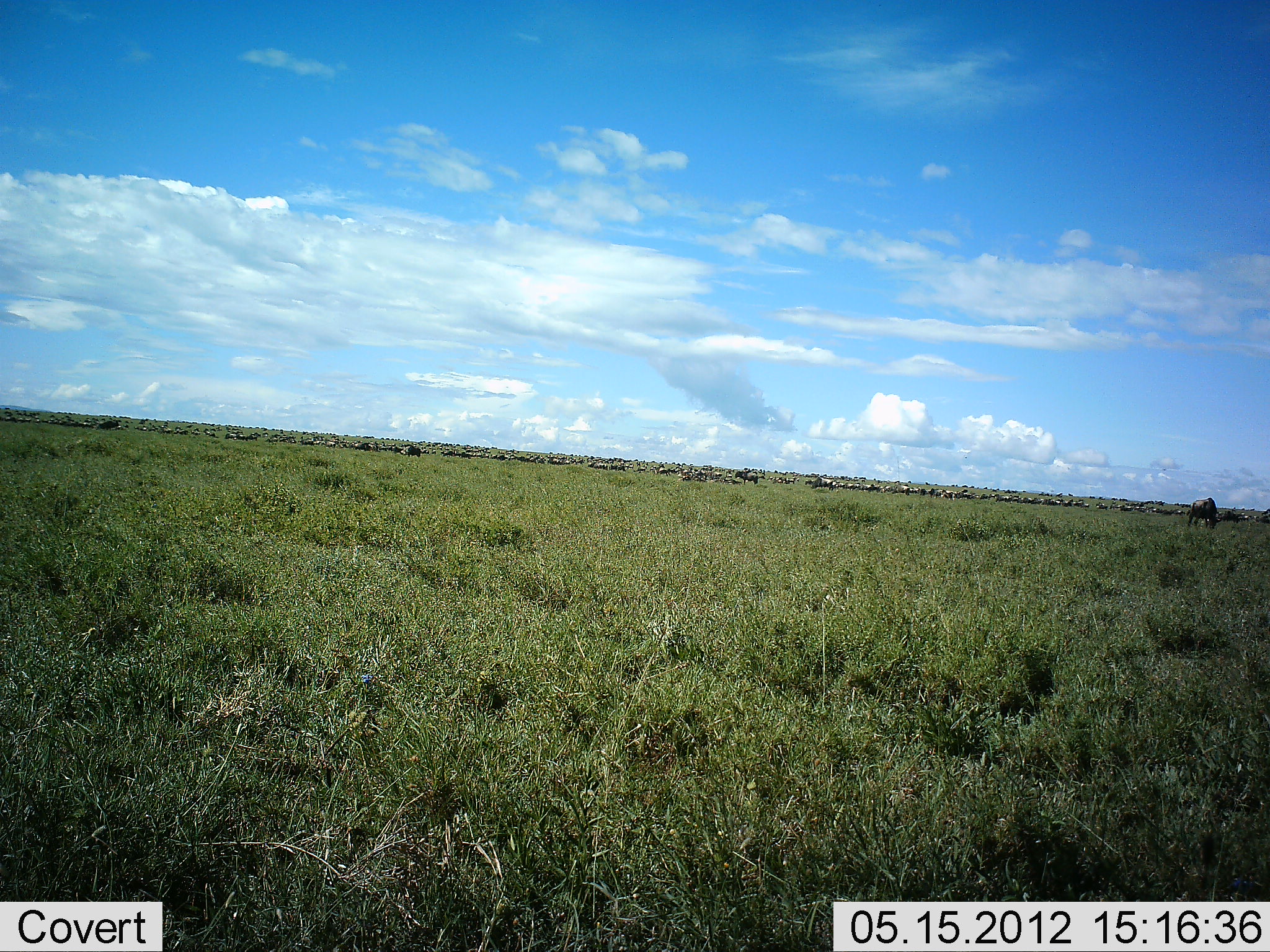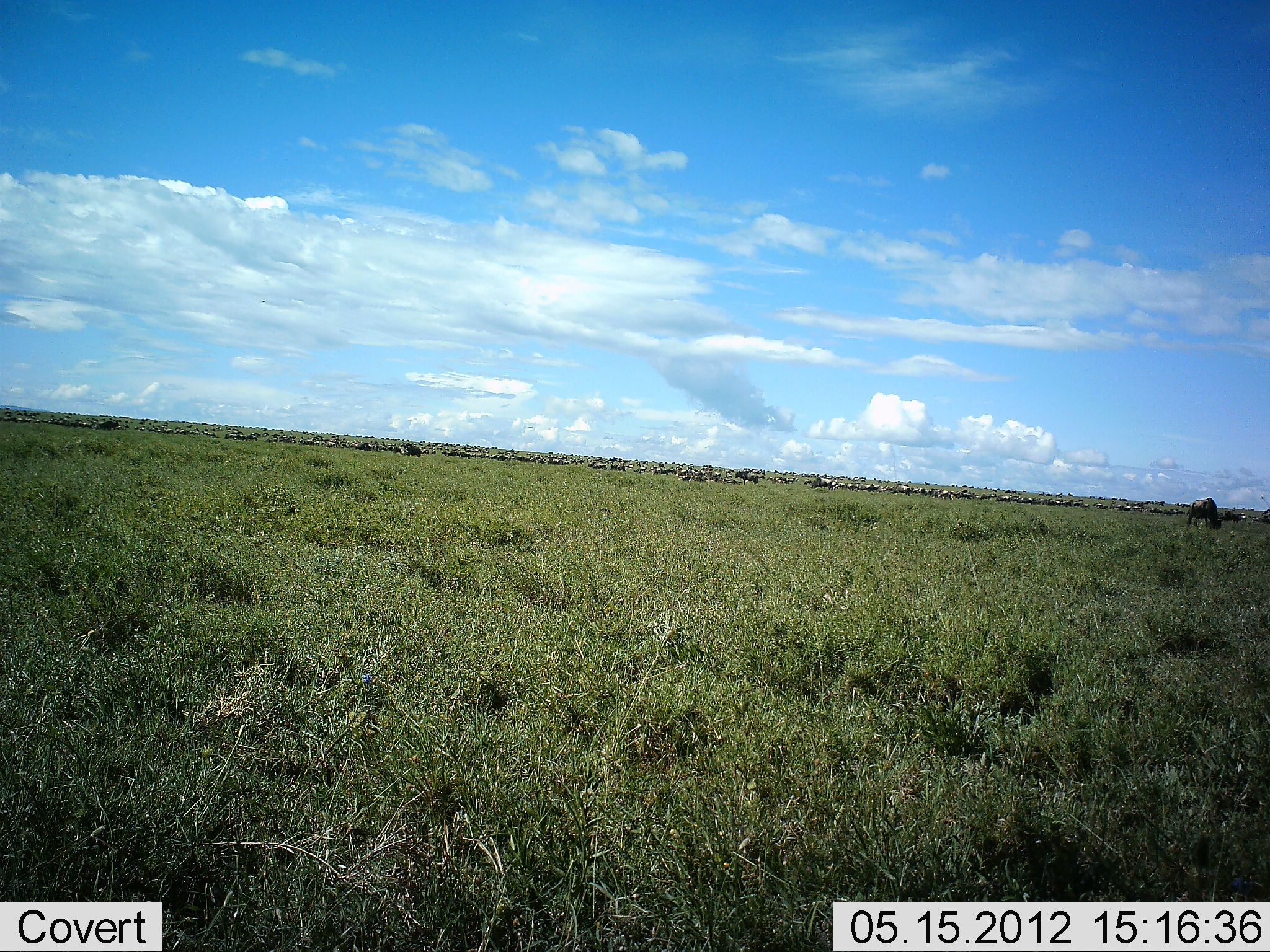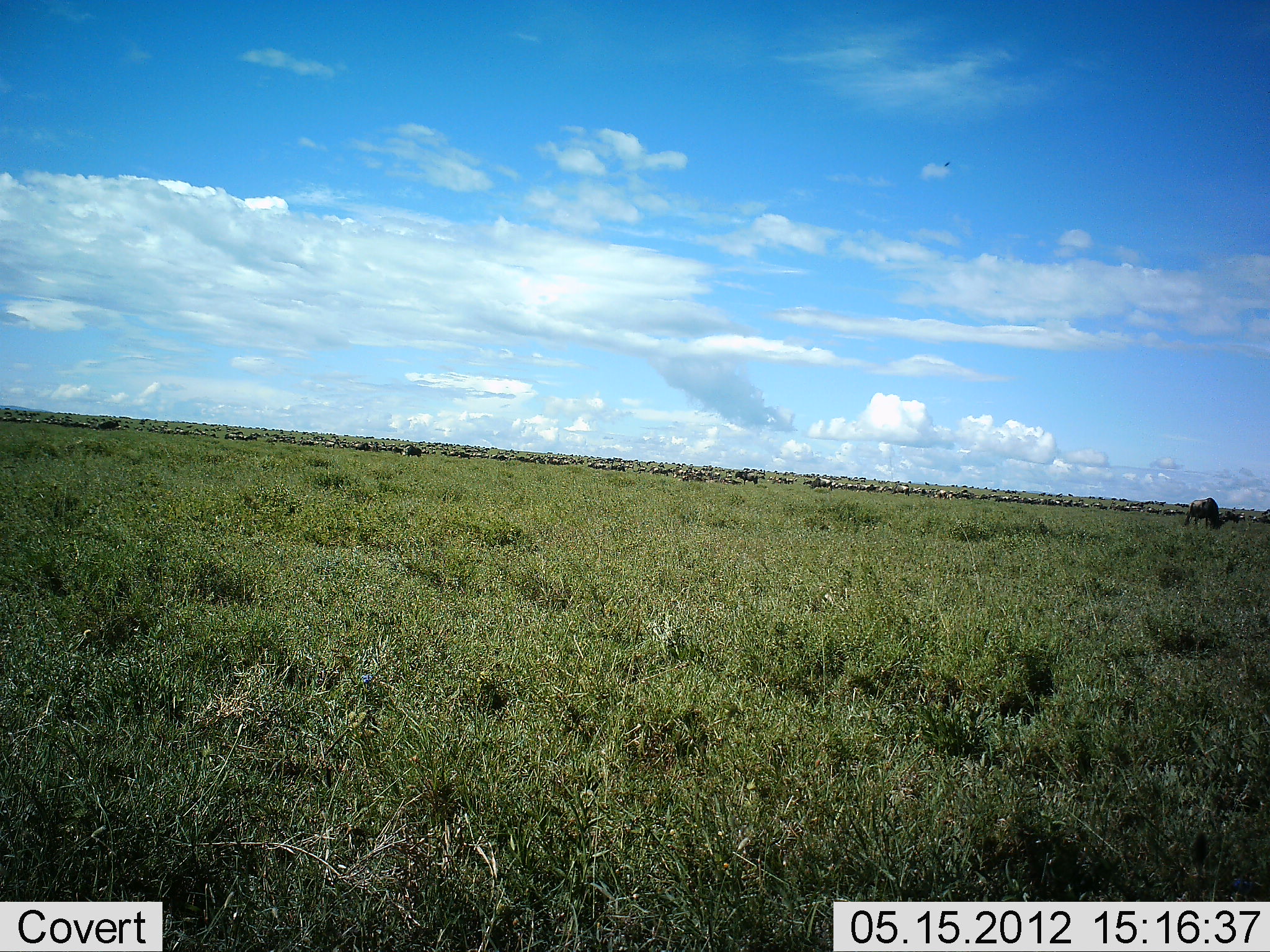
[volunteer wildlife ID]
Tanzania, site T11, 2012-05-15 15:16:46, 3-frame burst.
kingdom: Animalia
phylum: Chordata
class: Mammalia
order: Artiodactyla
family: Bovidae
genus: Connochaetes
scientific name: Connochaetes taurinus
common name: blue wildebeest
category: wildebeest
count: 51+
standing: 60%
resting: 20%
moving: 40%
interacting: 0%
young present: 0%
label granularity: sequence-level